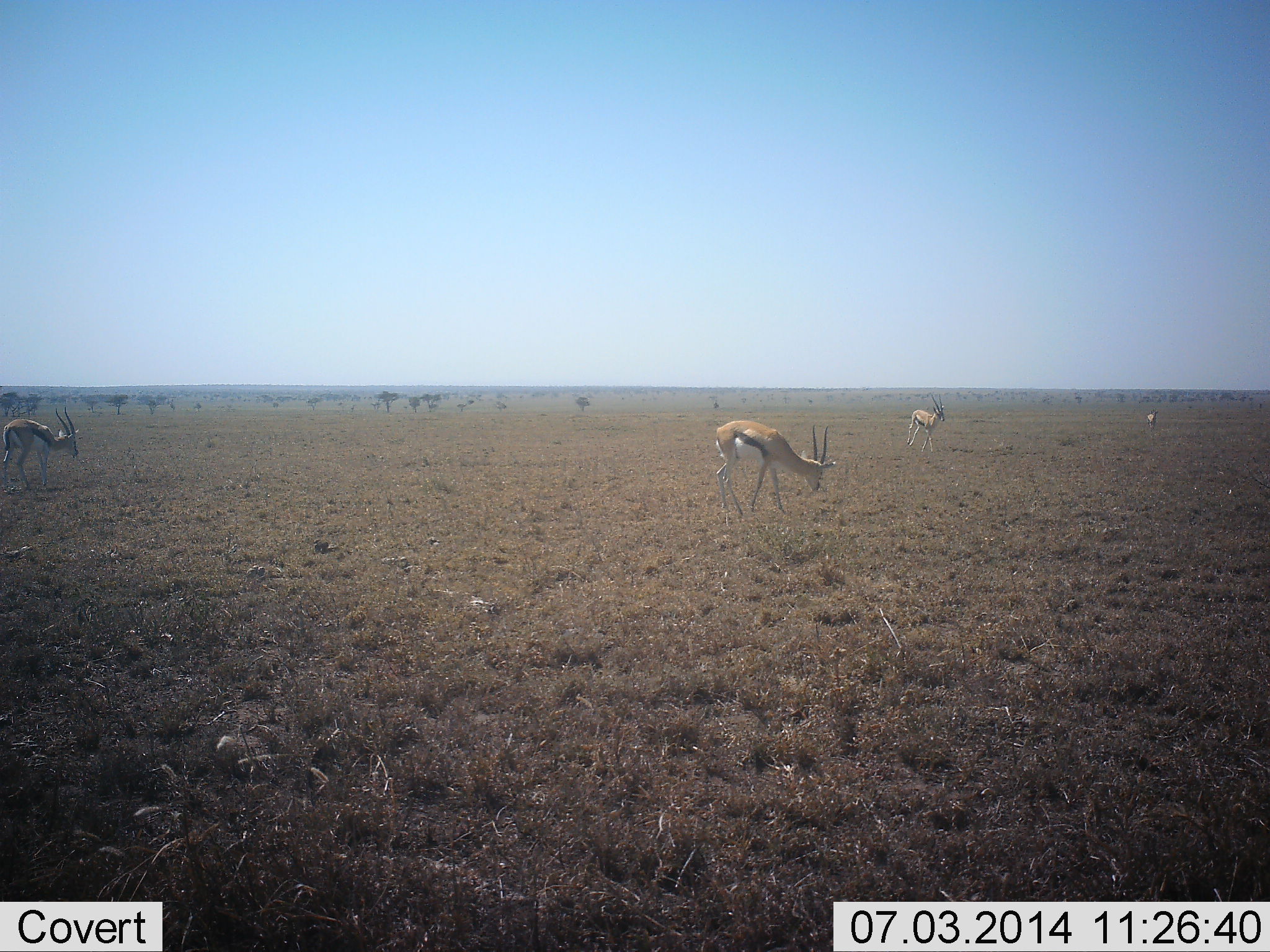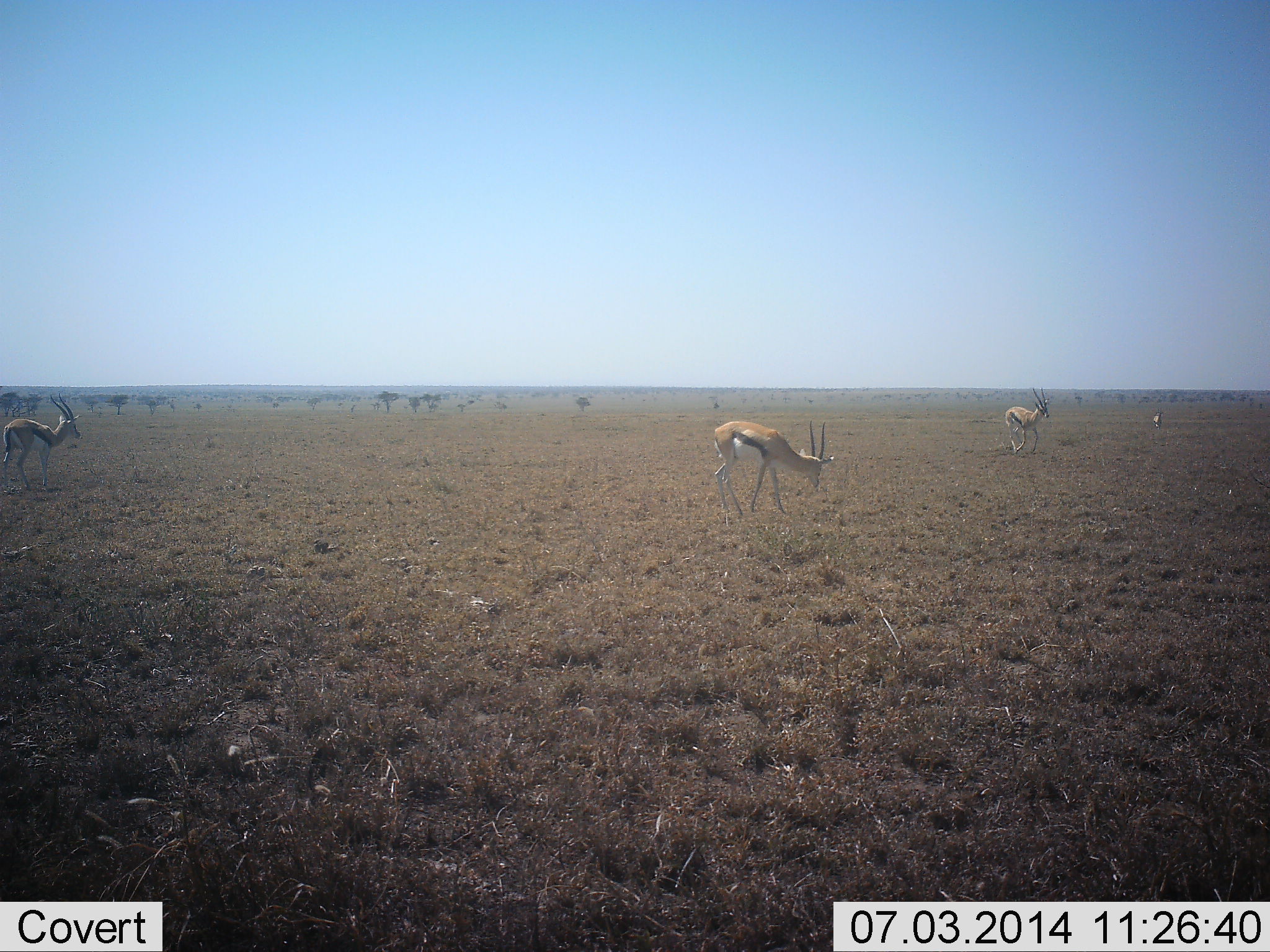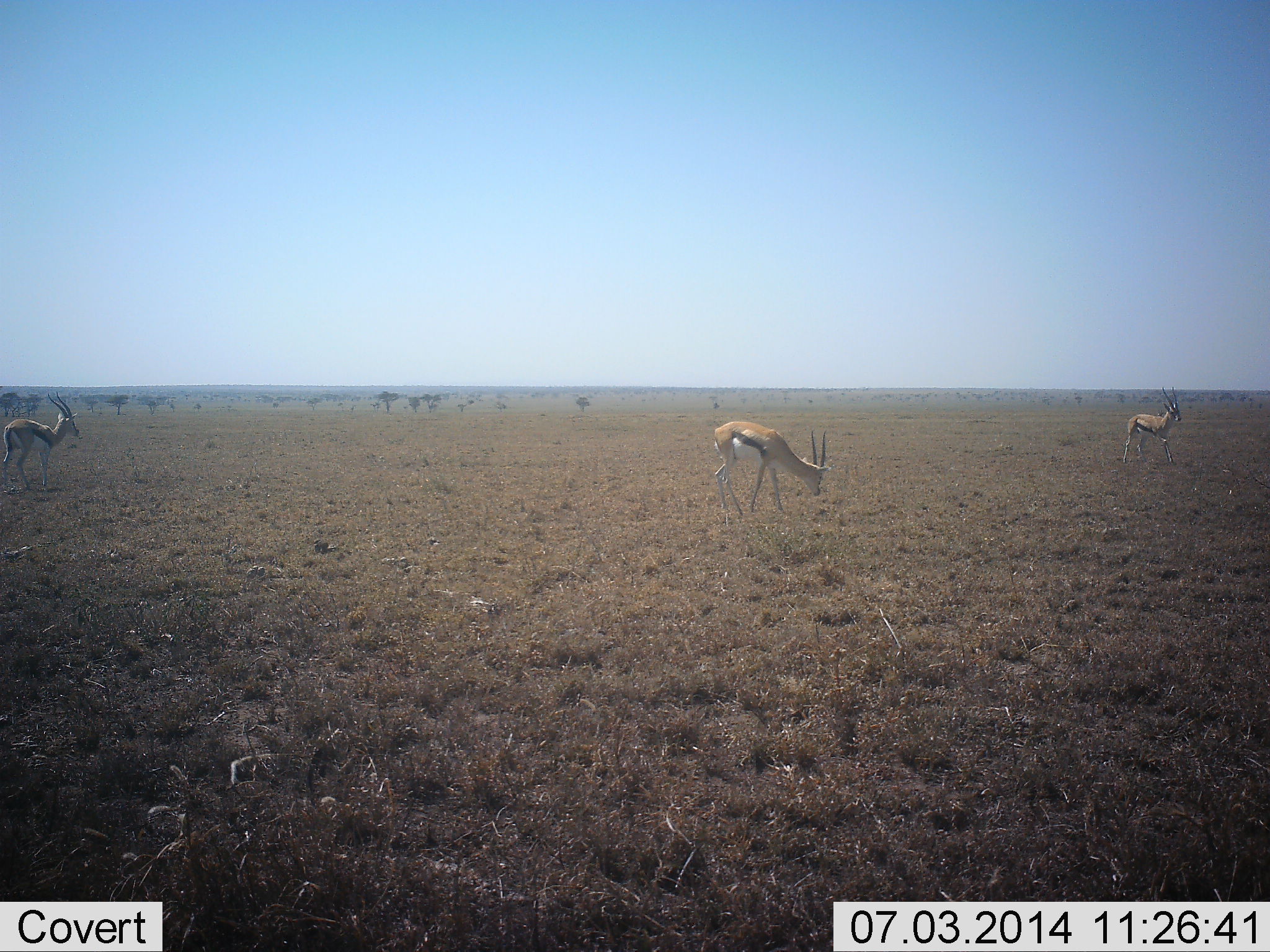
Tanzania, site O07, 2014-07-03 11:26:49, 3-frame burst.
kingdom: Animalia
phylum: Chordata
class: Mammalia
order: Artiodactyla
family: Bovidae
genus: Eudorcas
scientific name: Eudorcas thomsonii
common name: thomson's gazelle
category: gazellethomsons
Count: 4.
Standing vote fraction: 64%.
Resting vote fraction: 0%.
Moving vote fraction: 82%.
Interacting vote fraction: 0%.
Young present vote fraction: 0%.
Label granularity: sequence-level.